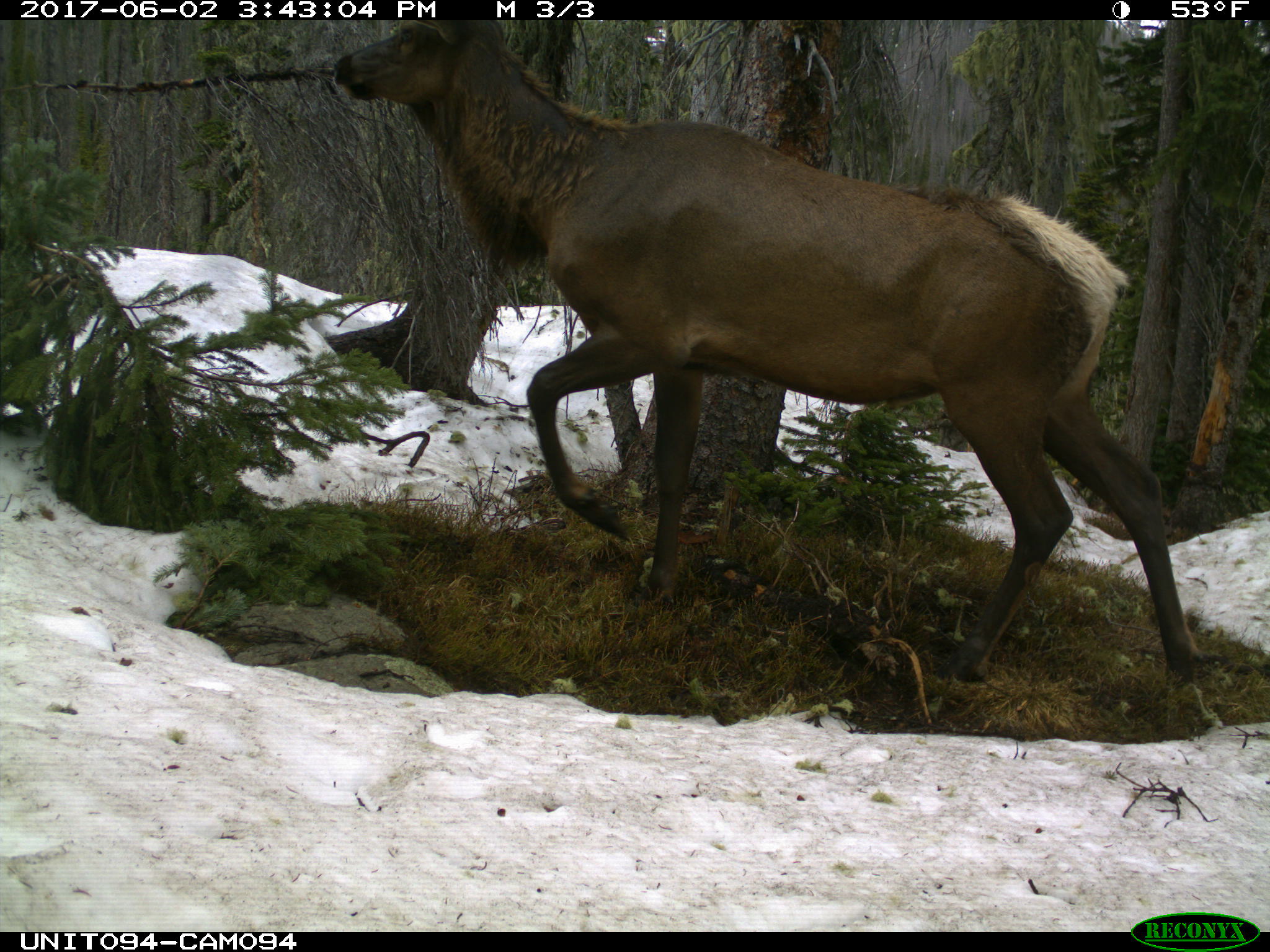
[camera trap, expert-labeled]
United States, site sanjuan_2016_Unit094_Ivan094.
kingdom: Animalia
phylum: Chordata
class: Mammalia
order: Artiodactyla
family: Cervidae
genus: Cervus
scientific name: Cervus elaphus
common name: red deer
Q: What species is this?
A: Cervus elaphus (red deer).